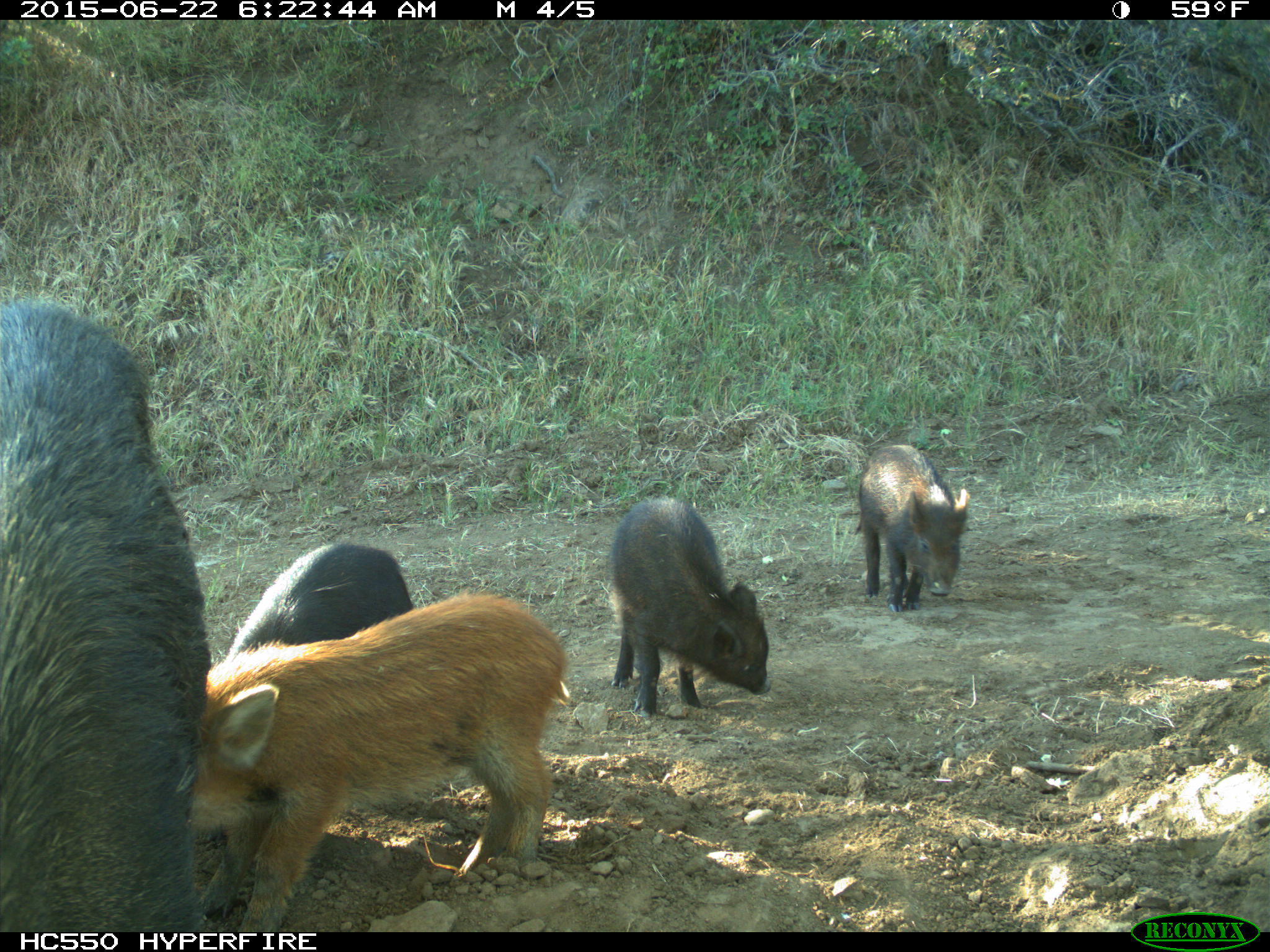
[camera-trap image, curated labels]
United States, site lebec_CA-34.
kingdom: Animalia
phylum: Chordata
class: Mammalia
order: Artiodactyla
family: Suidae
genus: Sus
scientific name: Sus scrofa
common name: wild boar